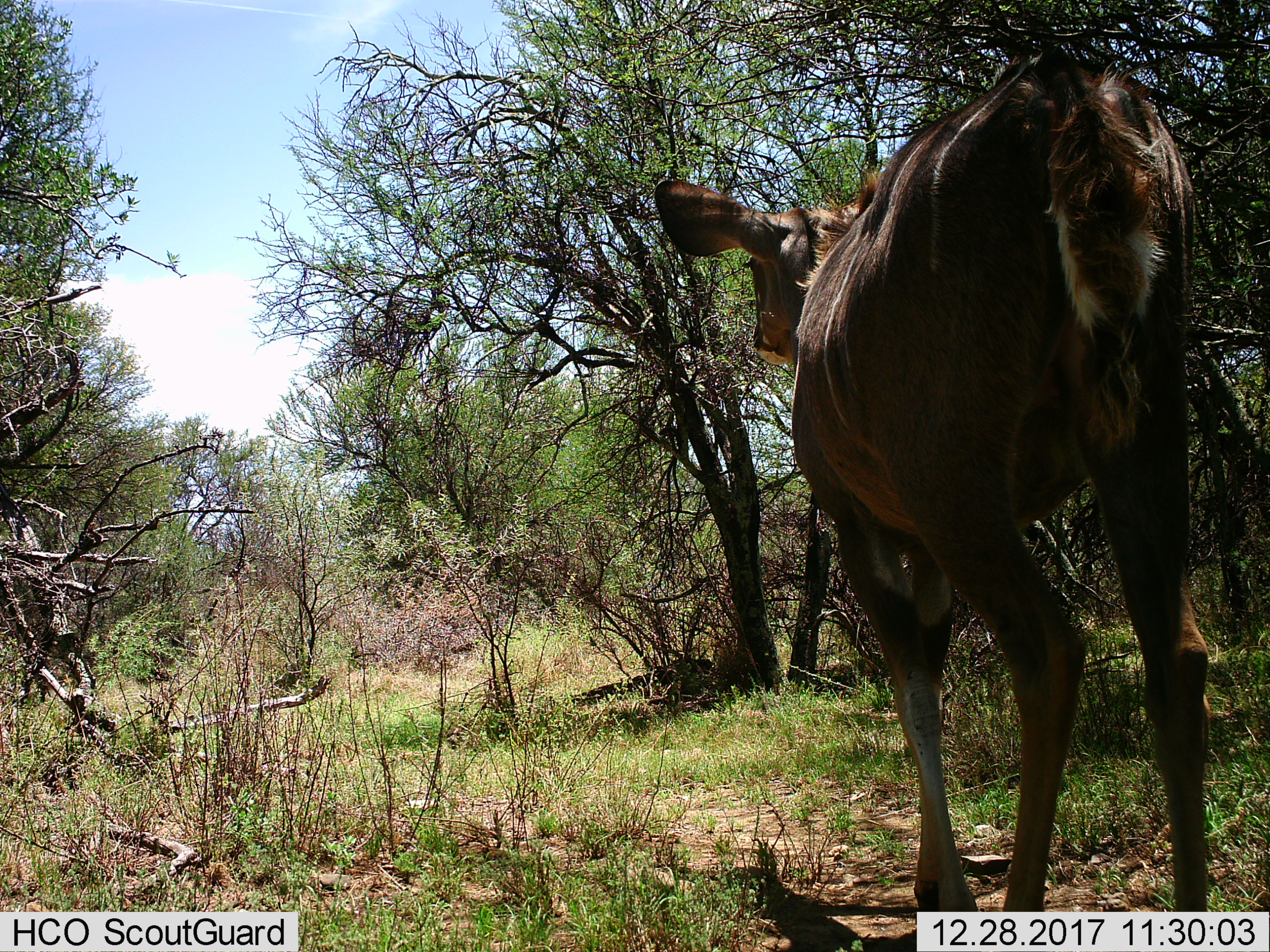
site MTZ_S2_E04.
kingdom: Animalia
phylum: Chordata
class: Mammalia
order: Artiodactyla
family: Bovidae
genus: Tragelaphus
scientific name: Tragelaphus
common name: kudu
Kudu (Tragelaphus), count 1. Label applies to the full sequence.